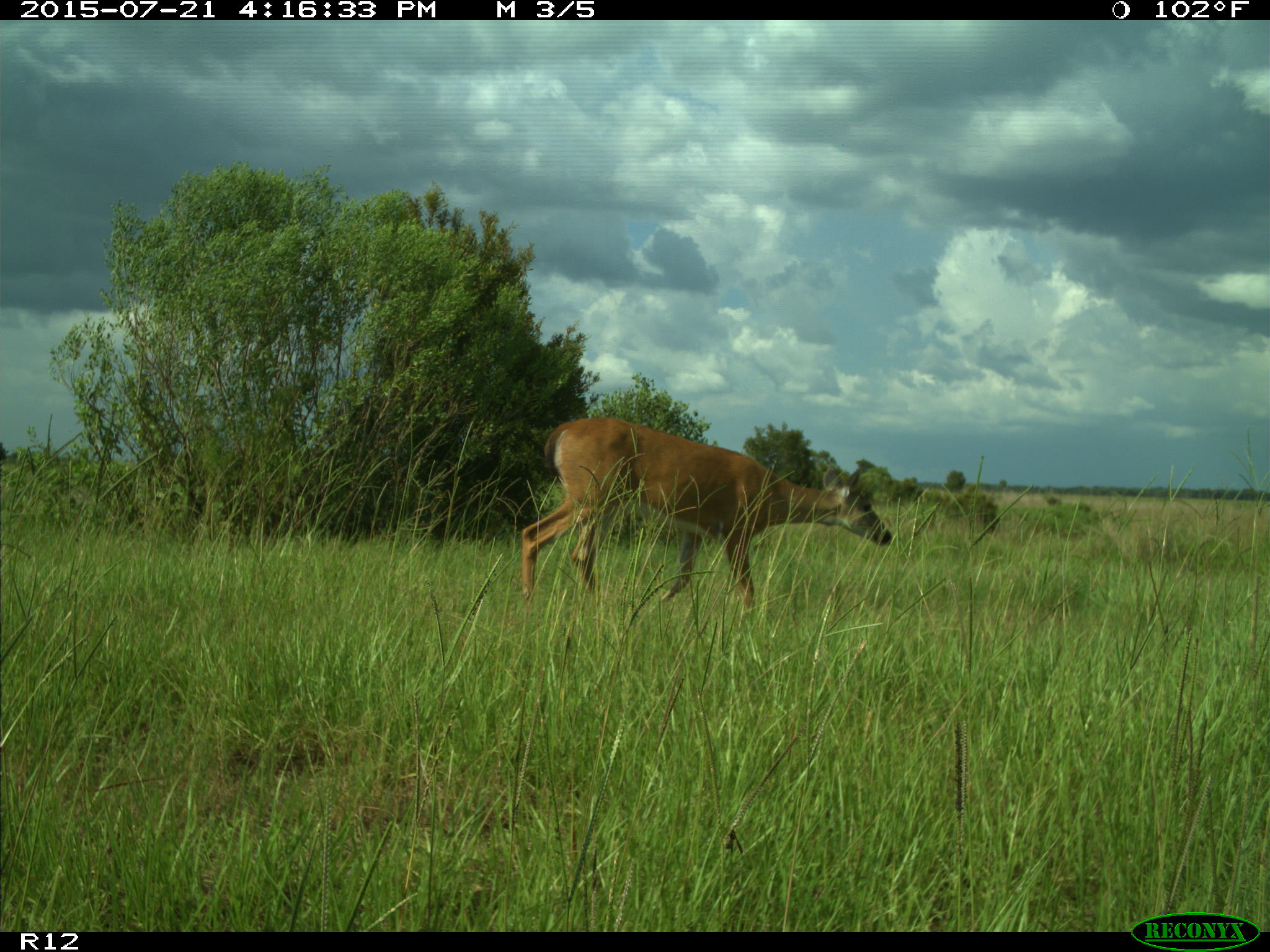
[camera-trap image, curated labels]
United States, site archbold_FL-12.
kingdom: Animalia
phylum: Chordata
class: Mammalia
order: Artiodactyla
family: Cervidae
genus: Odocoileus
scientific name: Odocoileus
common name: deer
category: unidentified deer